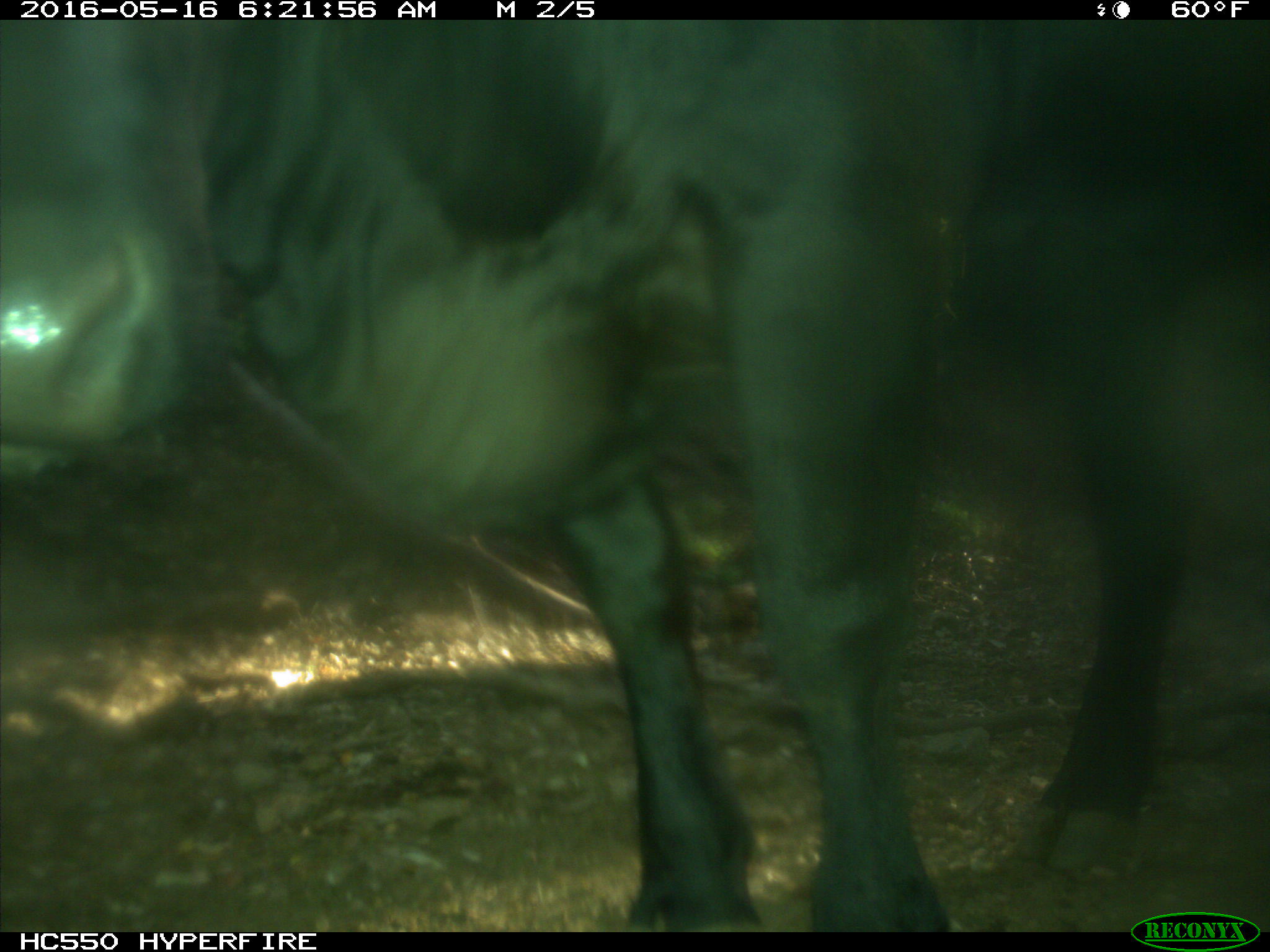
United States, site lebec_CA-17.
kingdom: Animalia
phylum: Chordata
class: Mammalia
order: Artiodactyla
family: Bovidae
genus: Bos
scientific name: Bos taurus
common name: domestic cow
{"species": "Bos taurus (domestic cow)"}